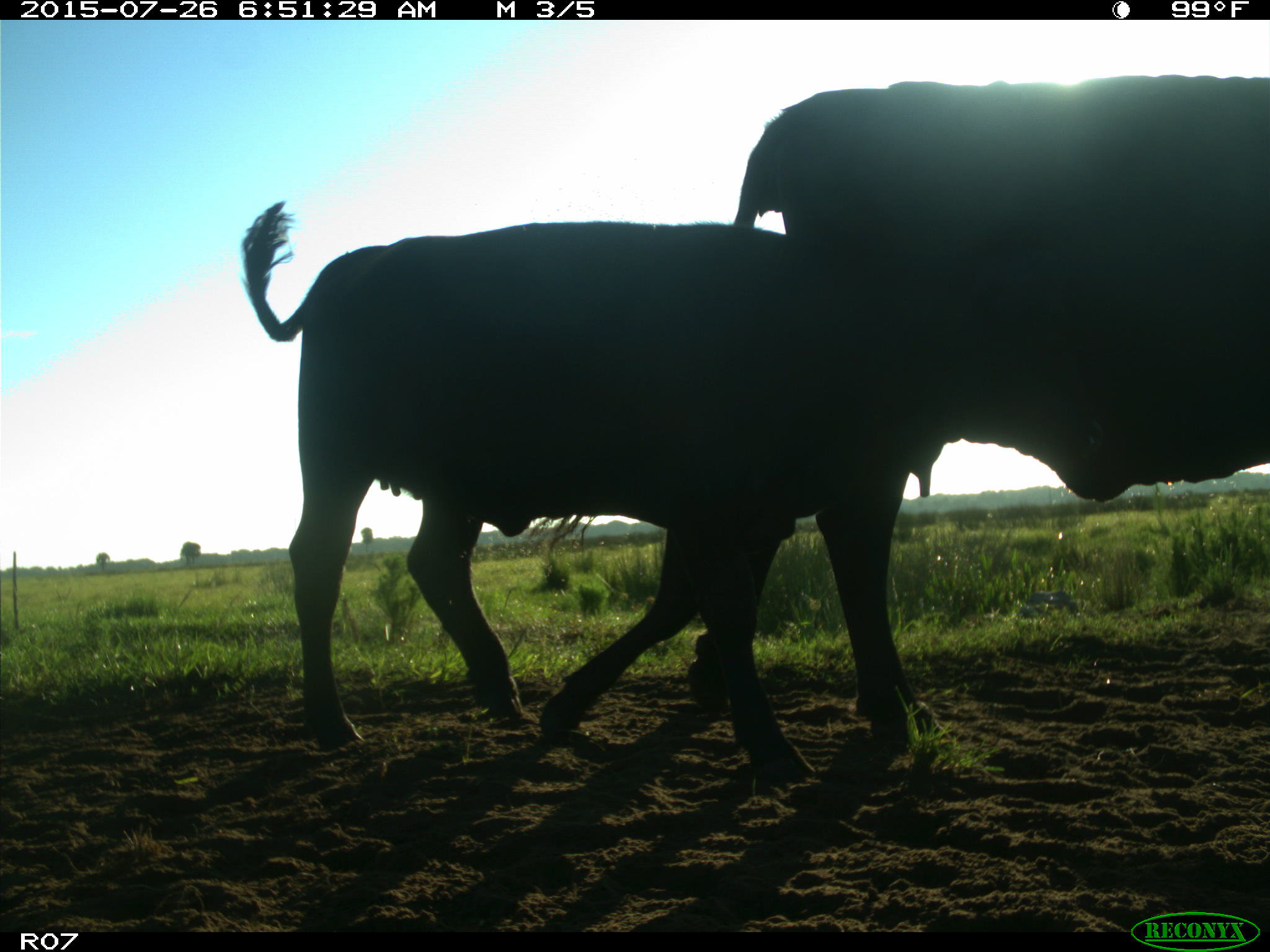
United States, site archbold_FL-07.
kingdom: Animalia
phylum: Chordata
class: Mammalia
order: Artiodactyla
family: Bovidae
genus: Bos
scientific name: Bos taurus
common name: domestic cow